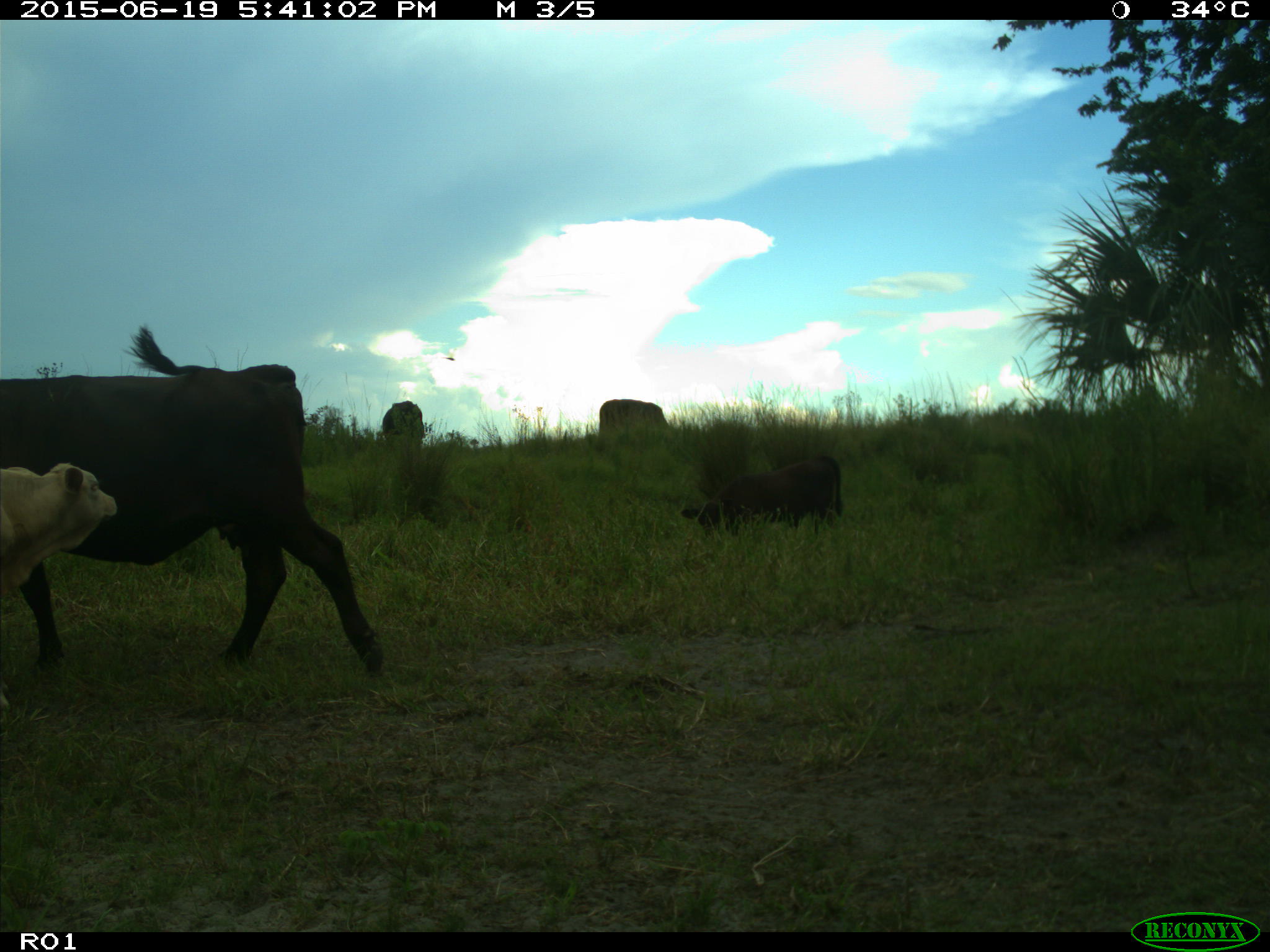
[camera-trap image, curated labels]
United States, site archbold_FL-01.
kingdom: Animalia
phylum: Chordata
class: Mammalia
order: Artiodactyla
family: Bovidae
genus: Bos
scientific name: Bos taurus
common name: domestic cow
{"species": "Bos taurus (domestic cow)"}